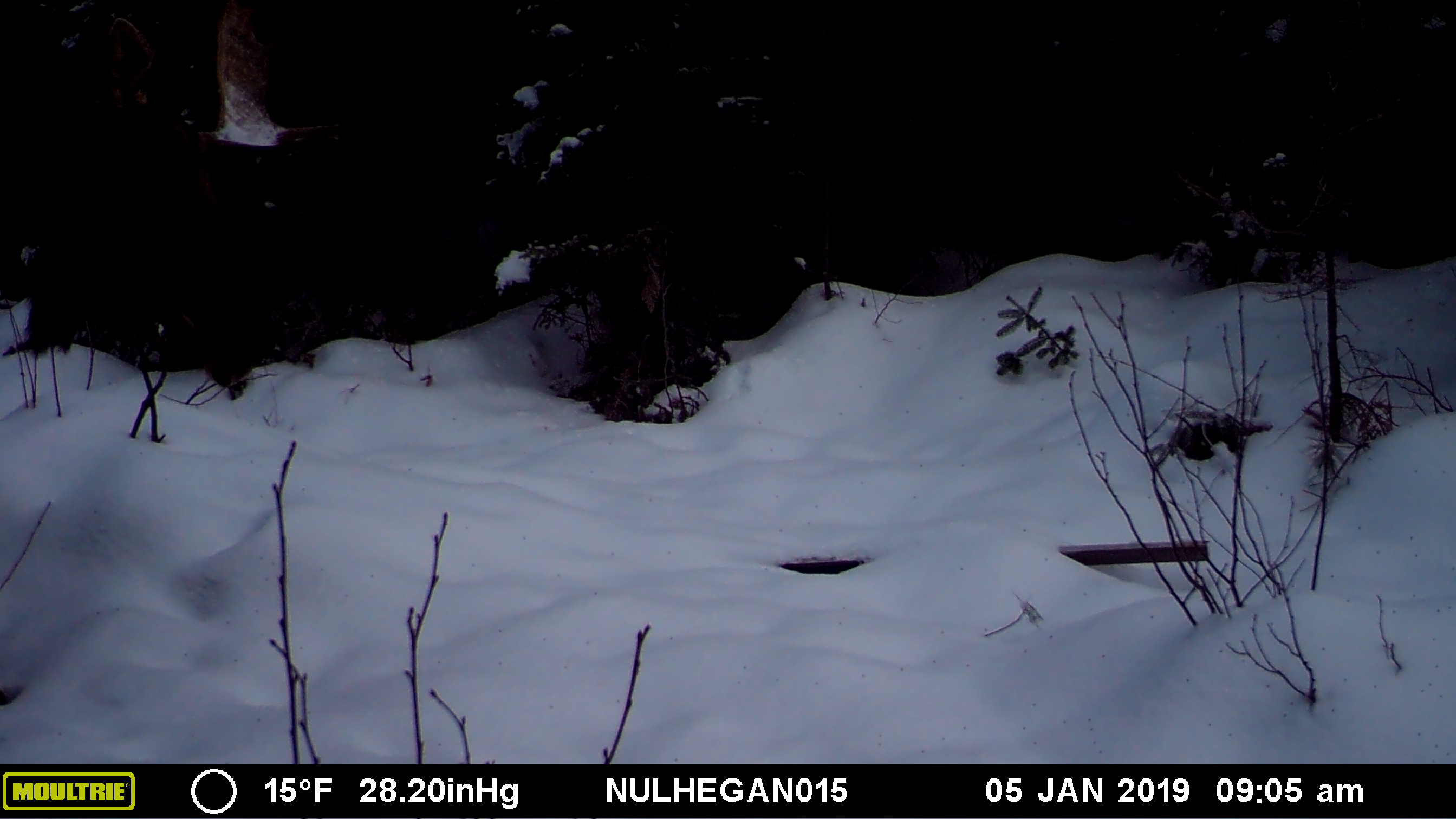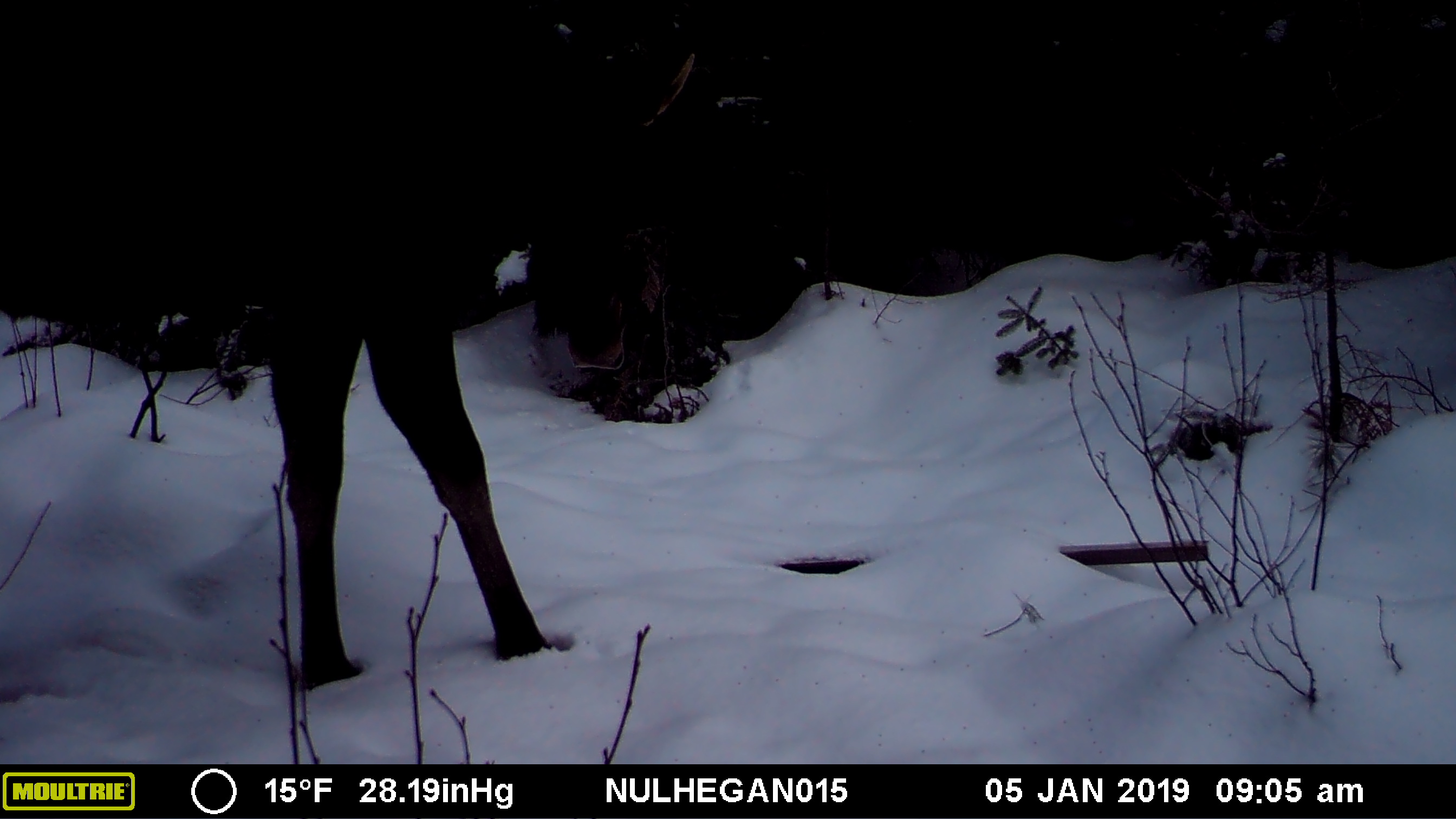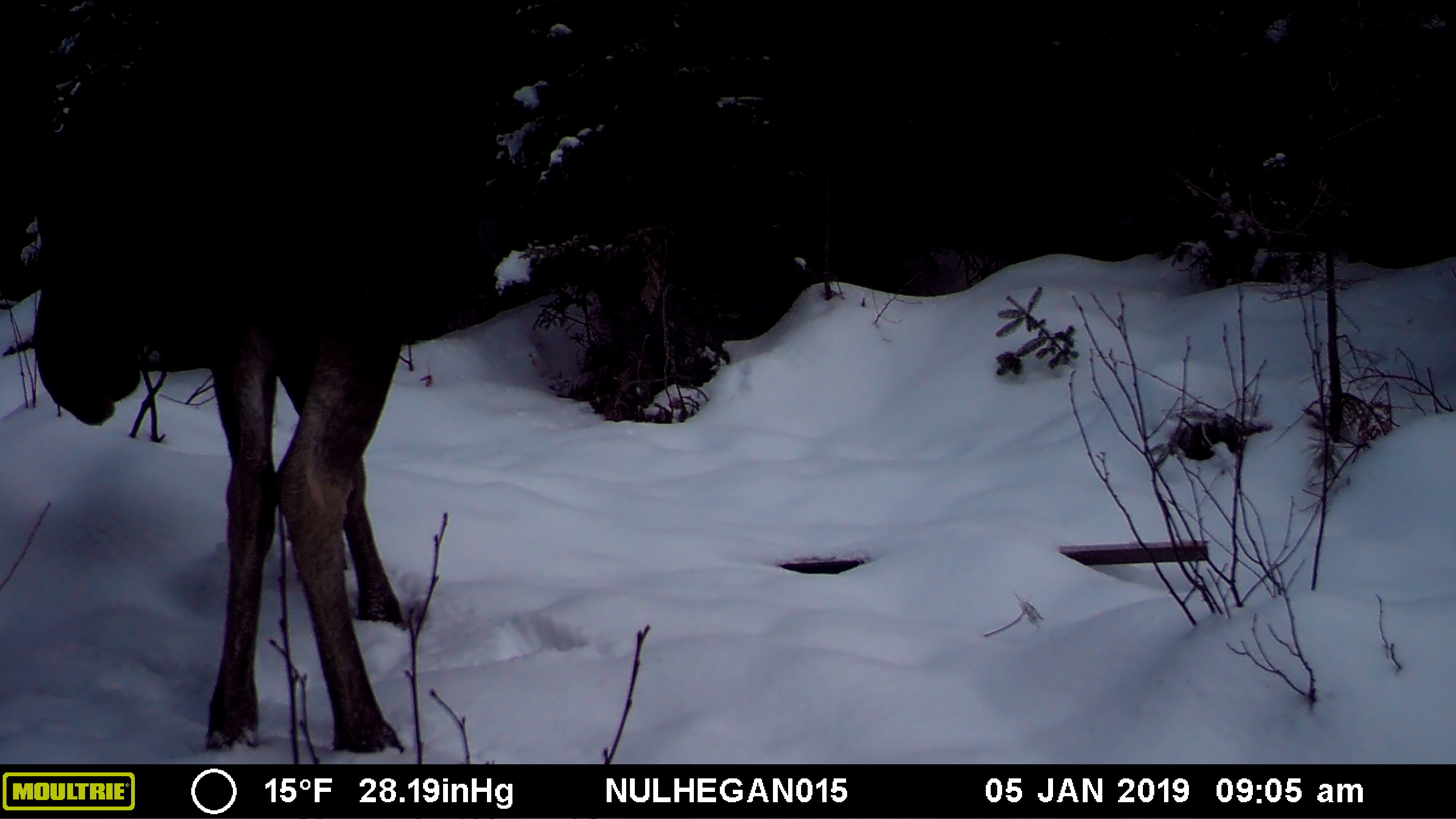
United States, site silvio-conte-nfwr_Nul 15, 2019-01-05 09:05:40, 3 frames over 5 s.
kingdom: Animalia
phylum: Chordata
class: Mammalia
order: Artiodactyla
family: Cervidae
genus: Alces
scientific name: Alces alces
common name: moose